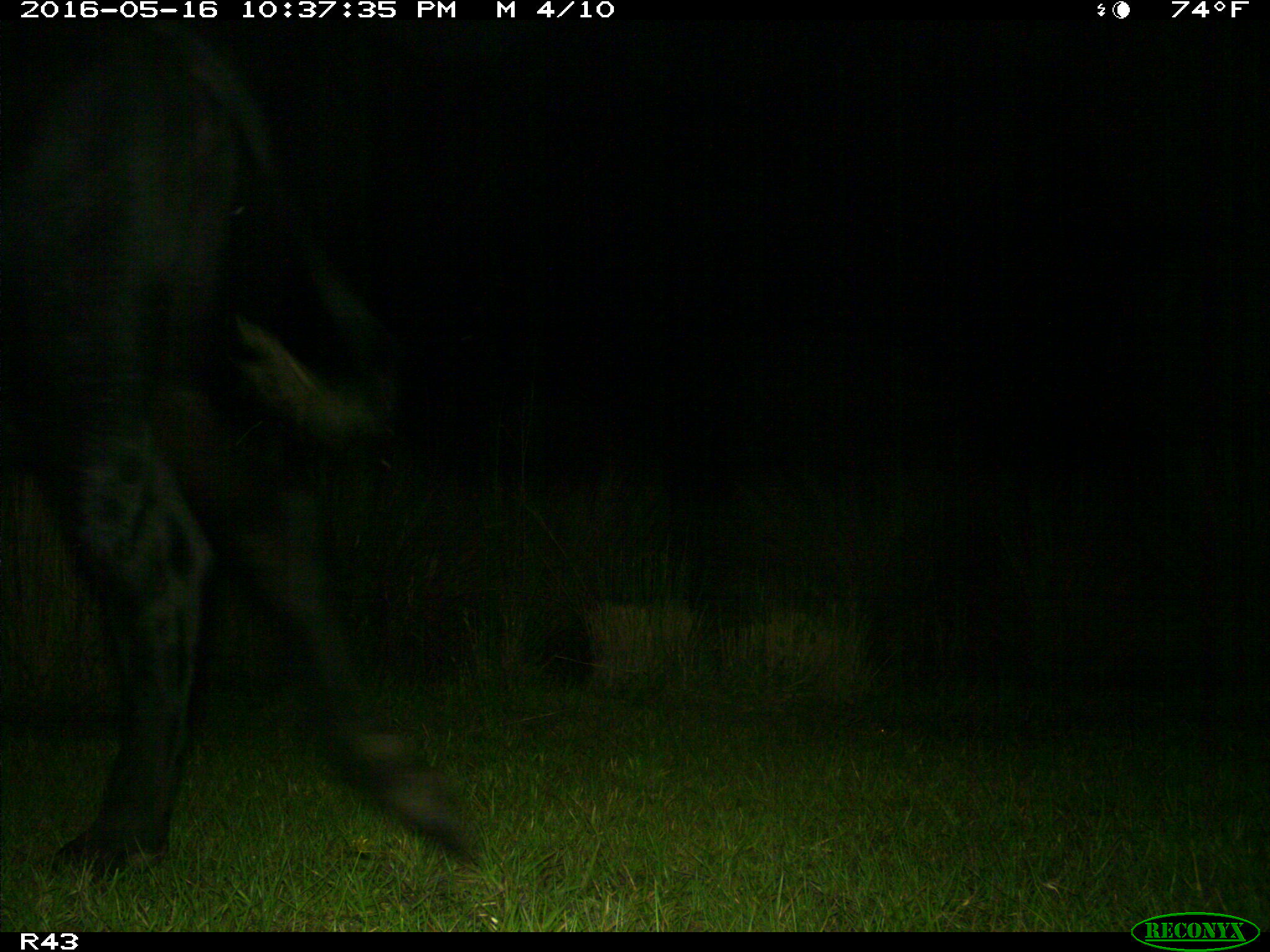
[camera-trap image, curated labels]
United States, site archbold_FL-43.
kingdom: Animalia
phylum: Chordata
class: Mammalia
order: Artiodactyla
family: Bovidae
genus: Bos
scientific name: Bos taurus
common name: domestic cow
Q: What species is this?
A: Bos taurus (domestic cow).